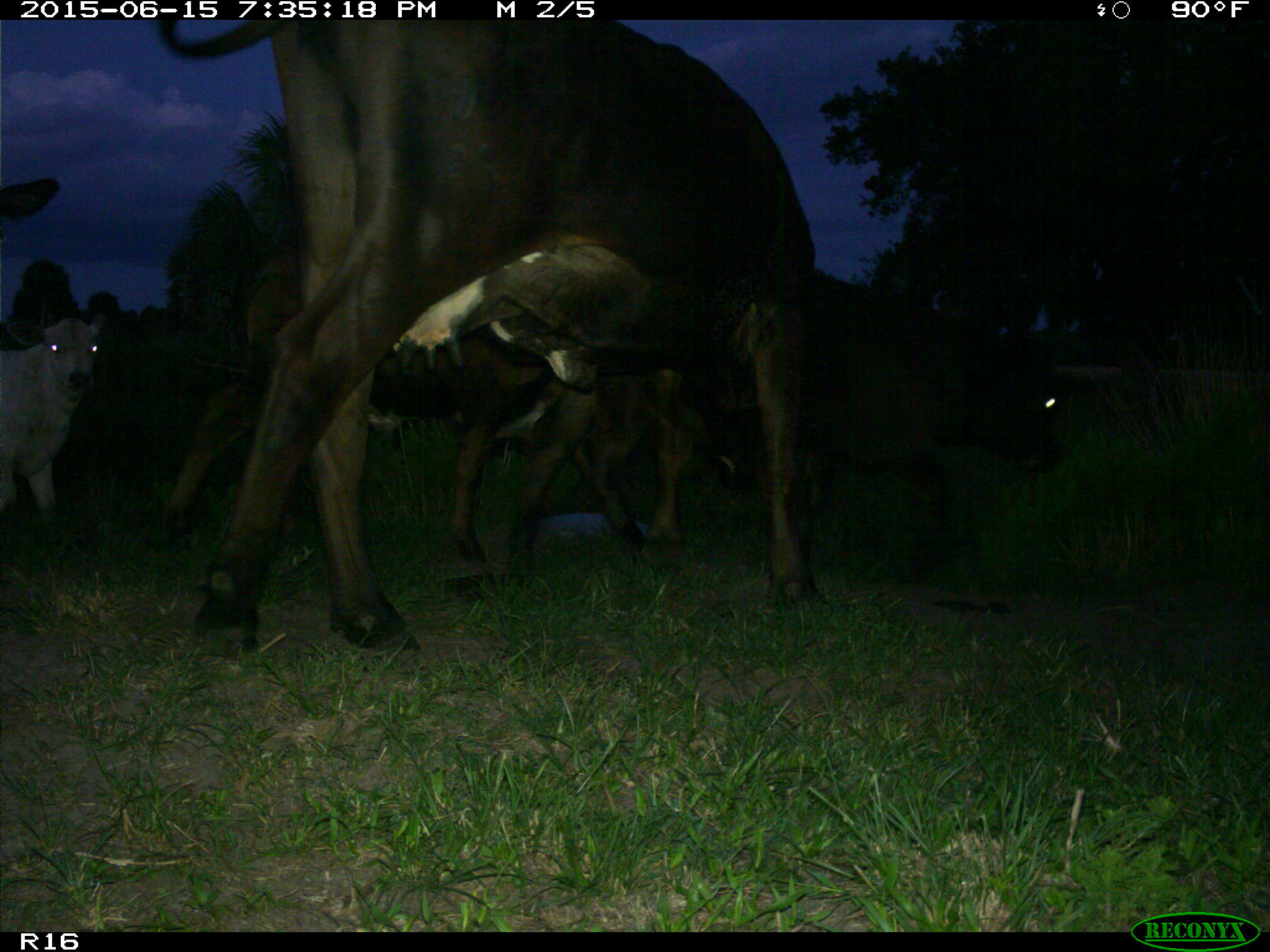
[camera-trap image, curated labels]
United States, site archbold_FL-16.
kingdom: Animalia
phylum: Chordata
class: Mammalia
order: Artiodactyla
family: Bovidae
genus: Bos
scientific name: Bos taurus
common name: domestic cow